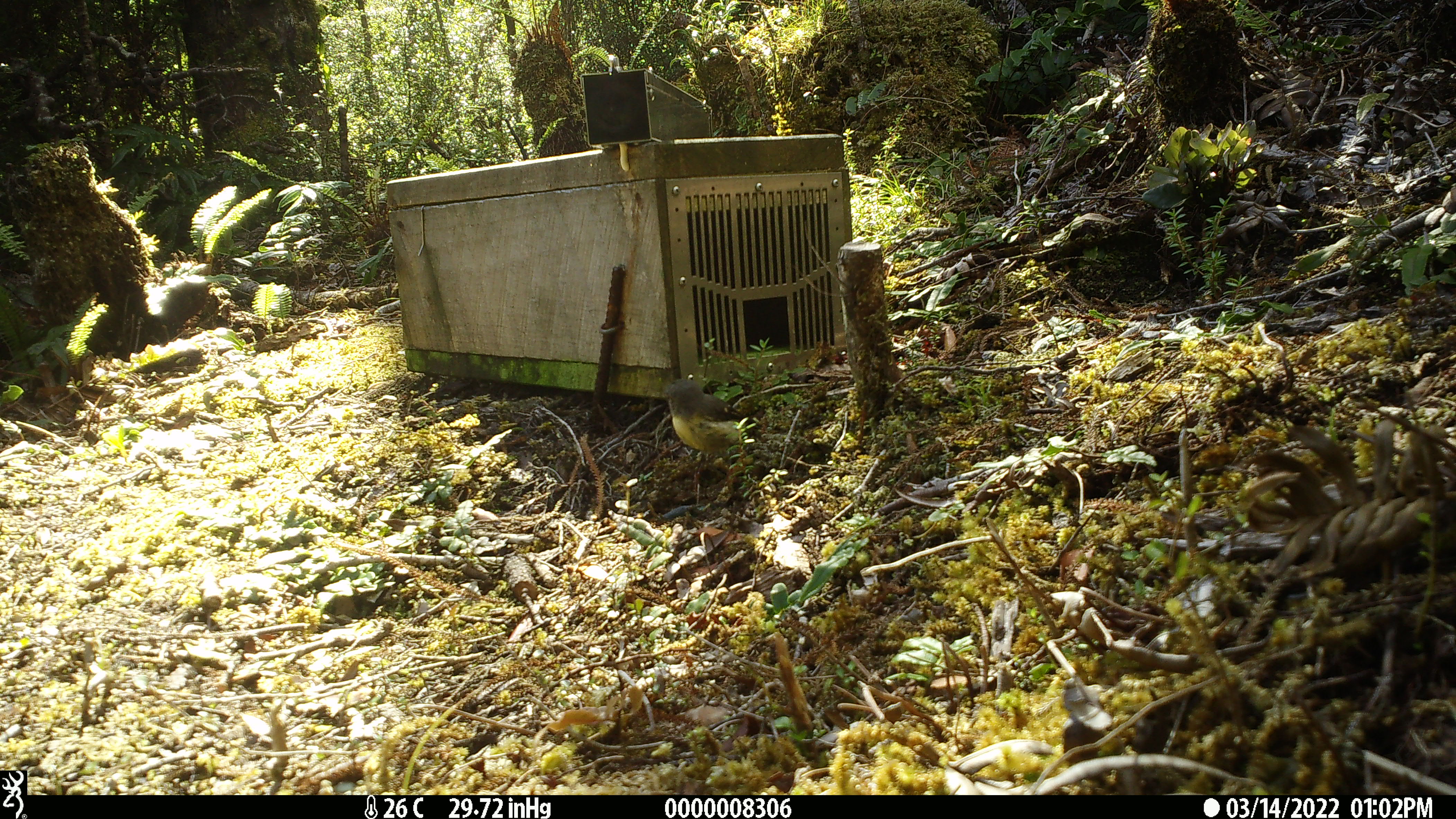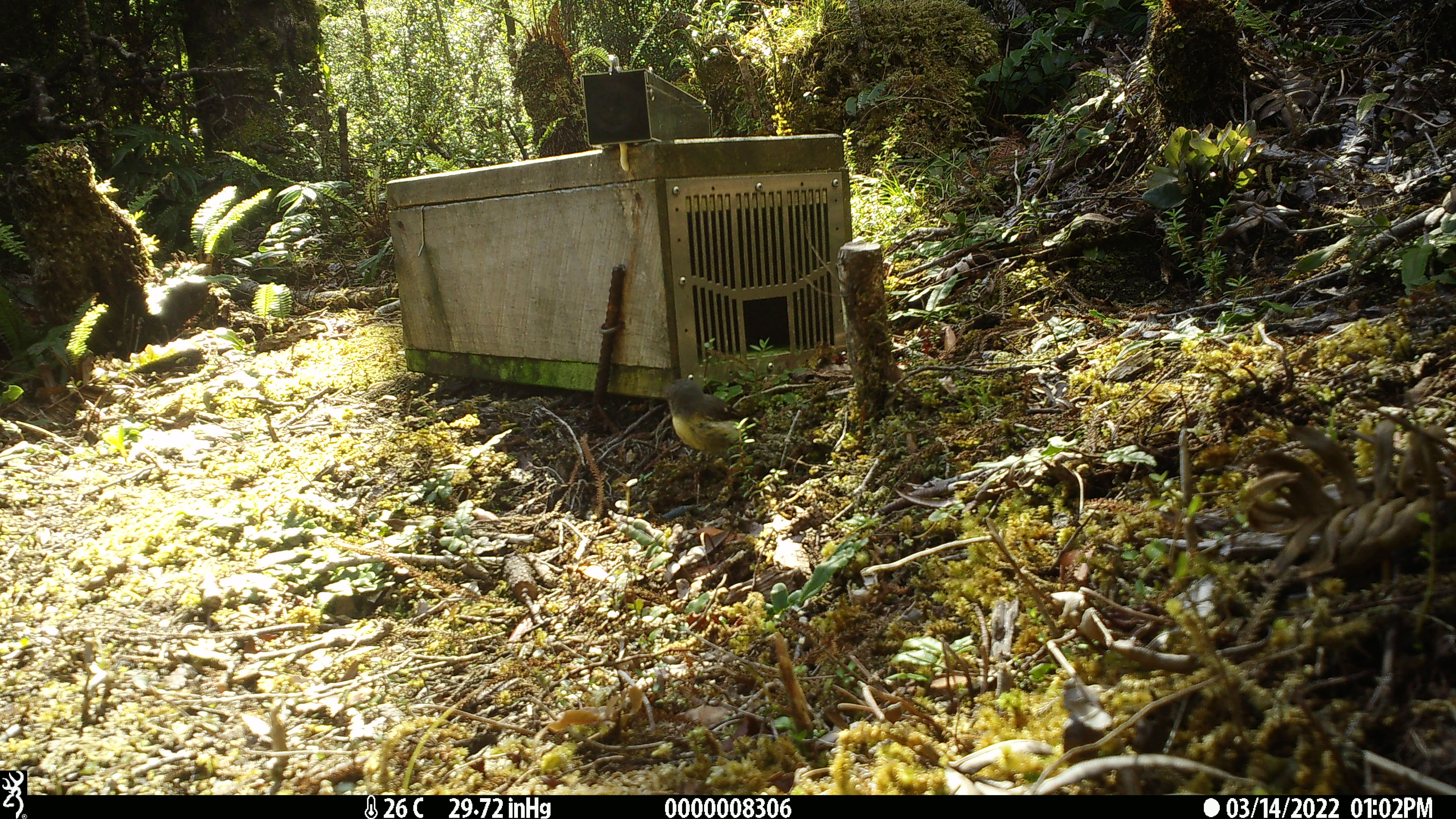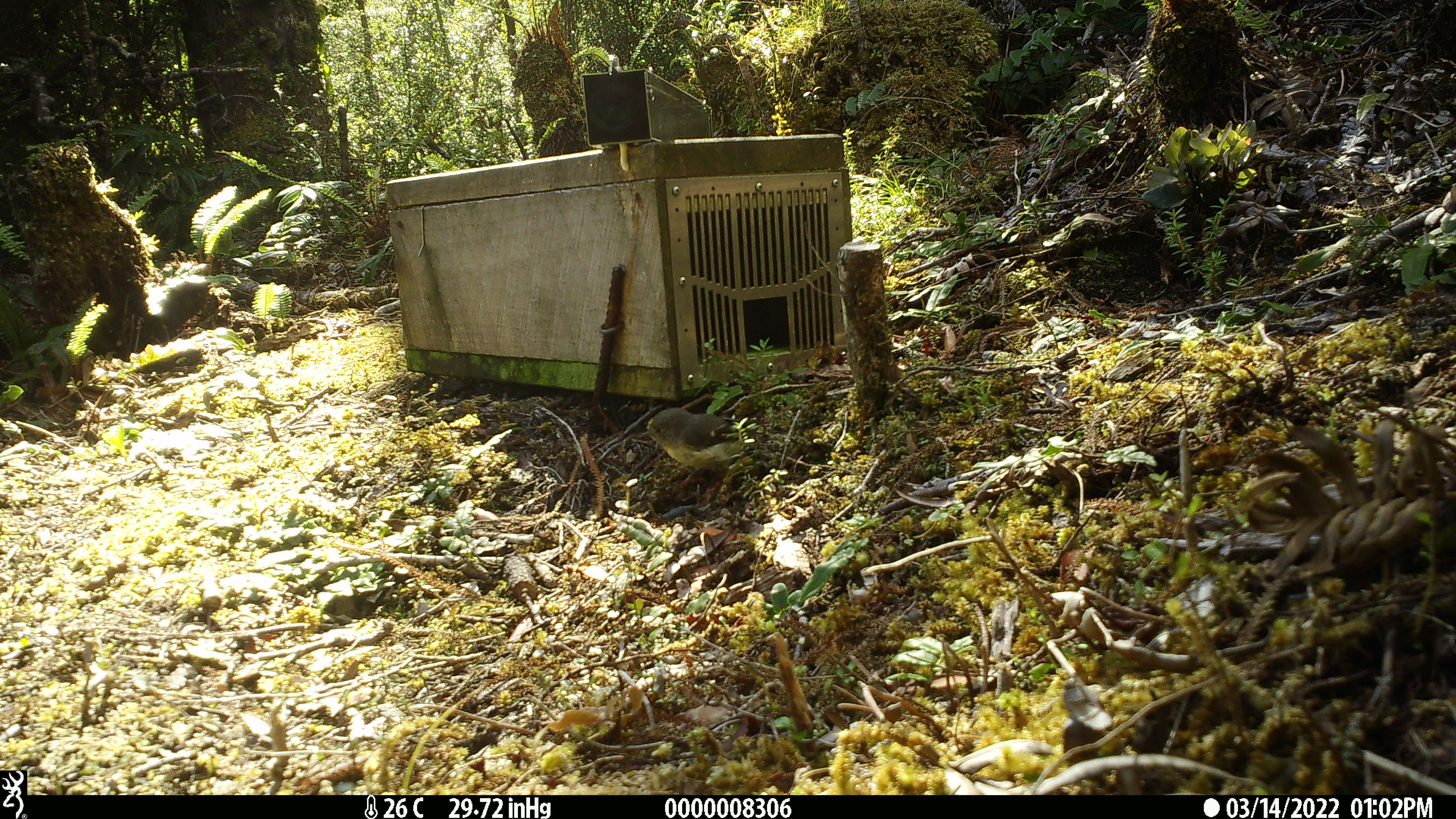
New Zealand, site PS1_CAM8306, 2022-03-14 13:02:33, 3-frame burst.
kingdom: Animalia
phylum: Chordata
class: Aves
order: Passeriformes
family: Petroicidae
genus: Petroica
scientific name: Petroica macrocephala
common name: tomtit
Tomtit (Petroica macrocephala).